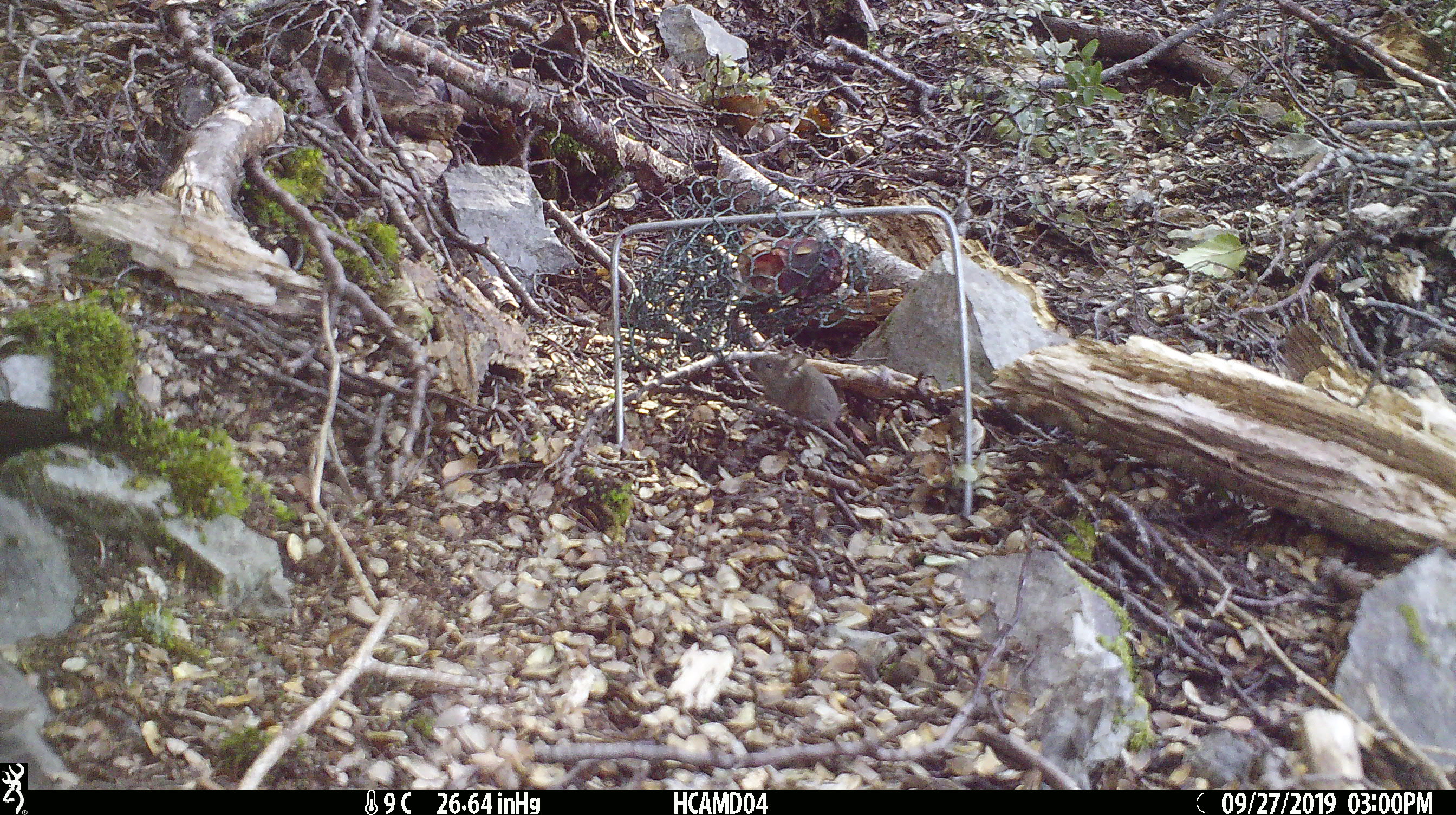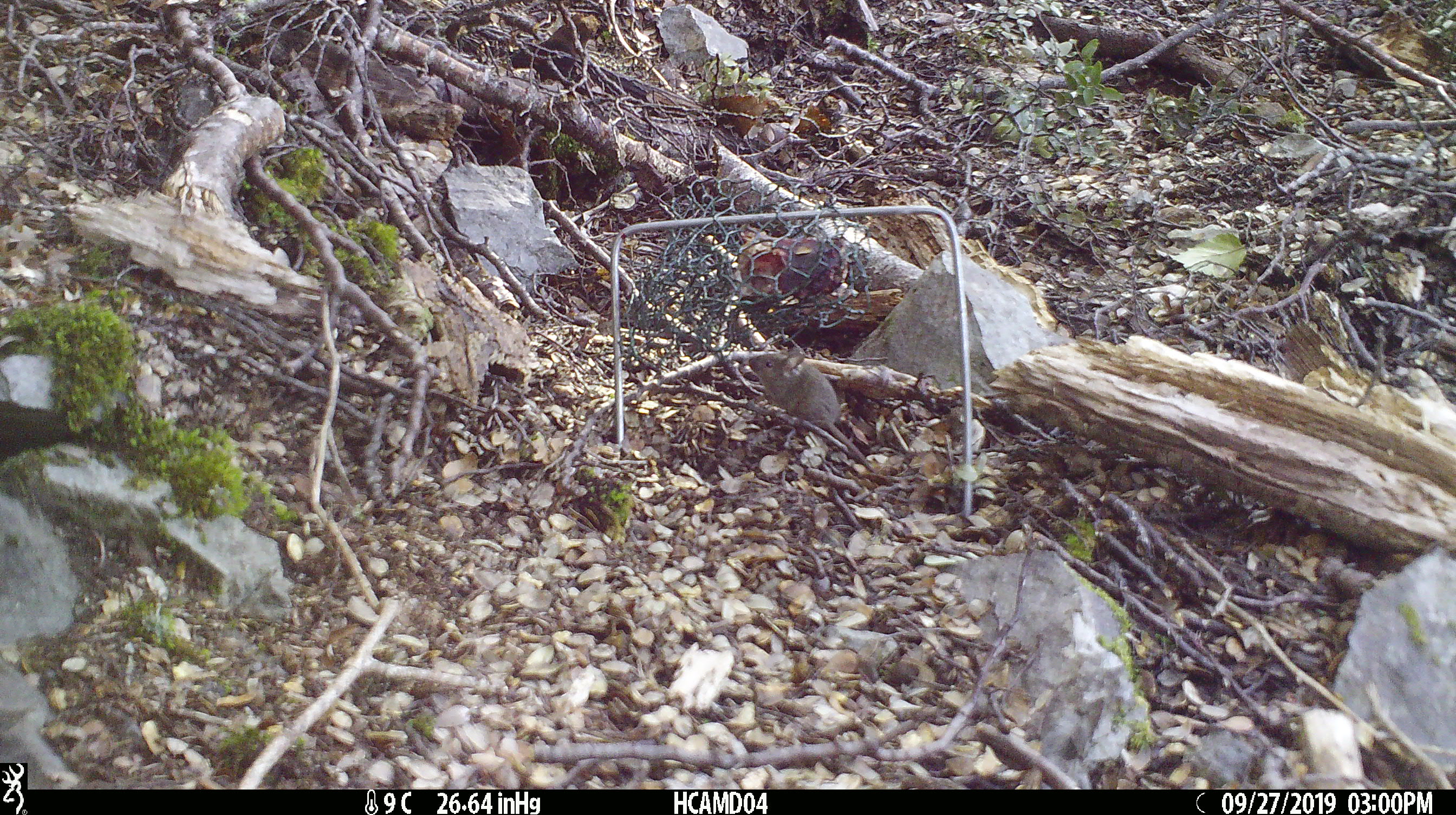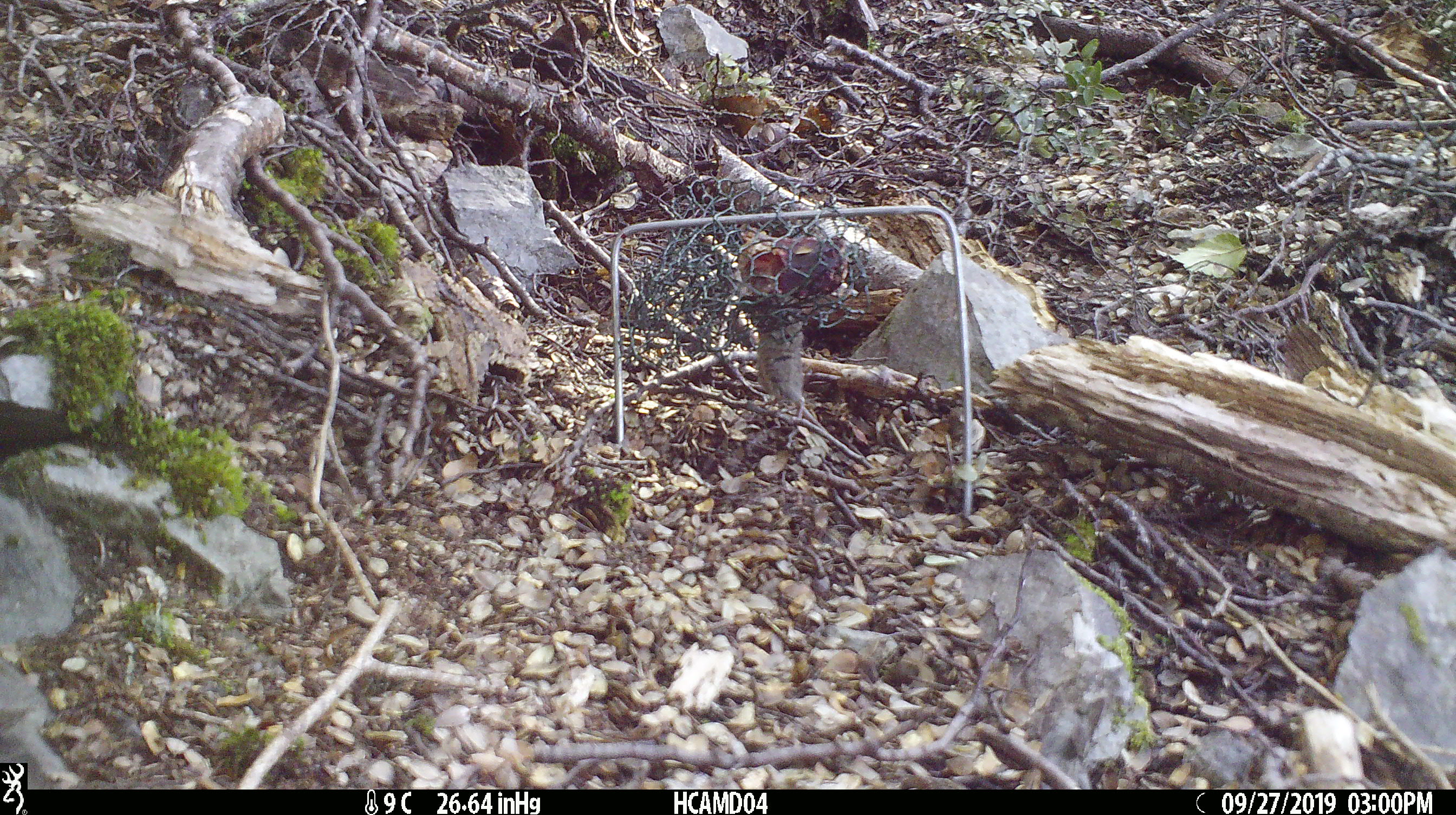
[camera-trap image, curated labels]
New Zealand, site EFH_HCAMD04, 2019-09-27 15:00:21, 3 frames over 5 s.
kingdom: Animalia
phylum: Chordata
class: Mammalia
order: Rodentia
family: Muridae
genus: Mus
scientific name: Mus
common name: mouse